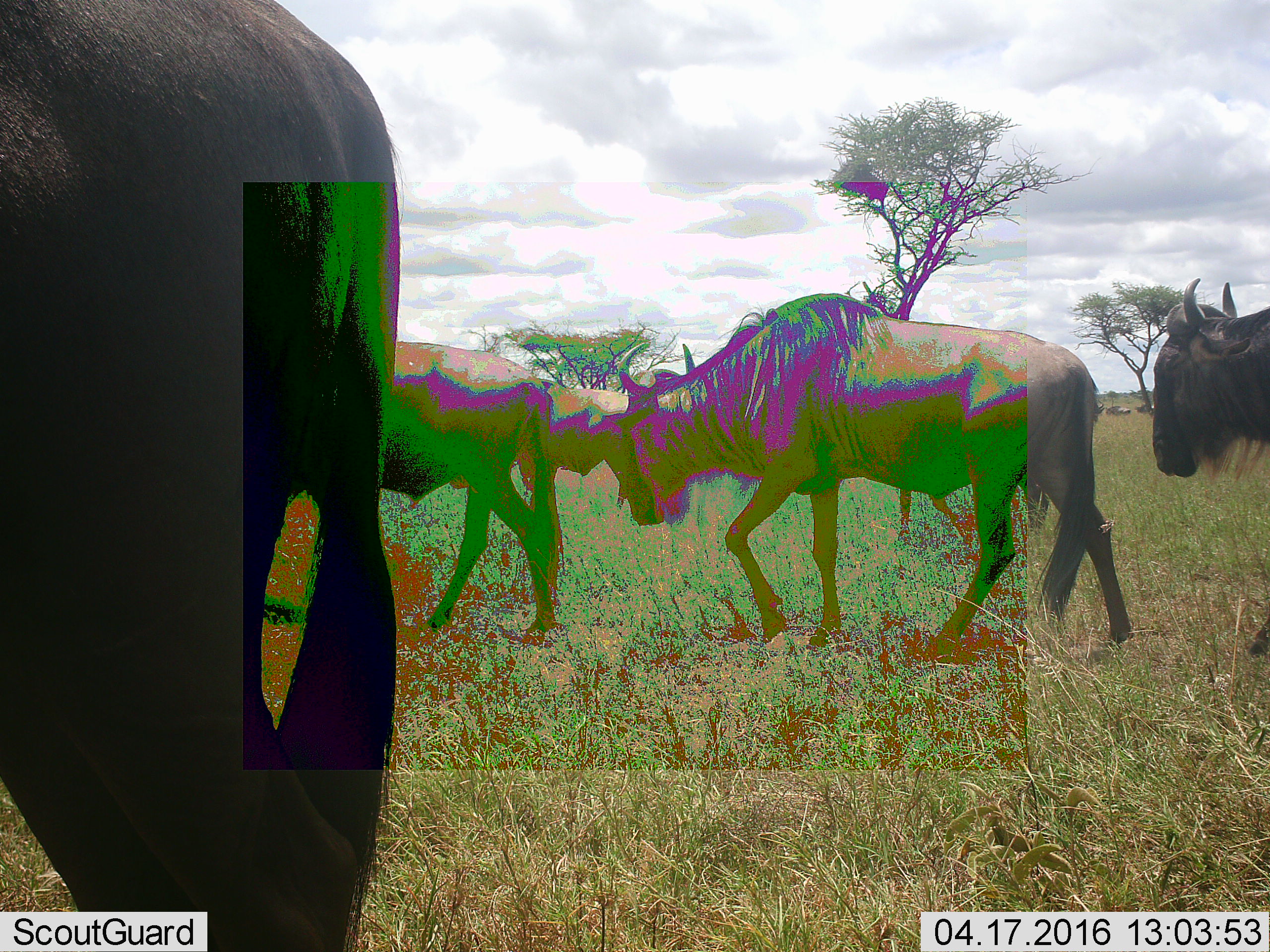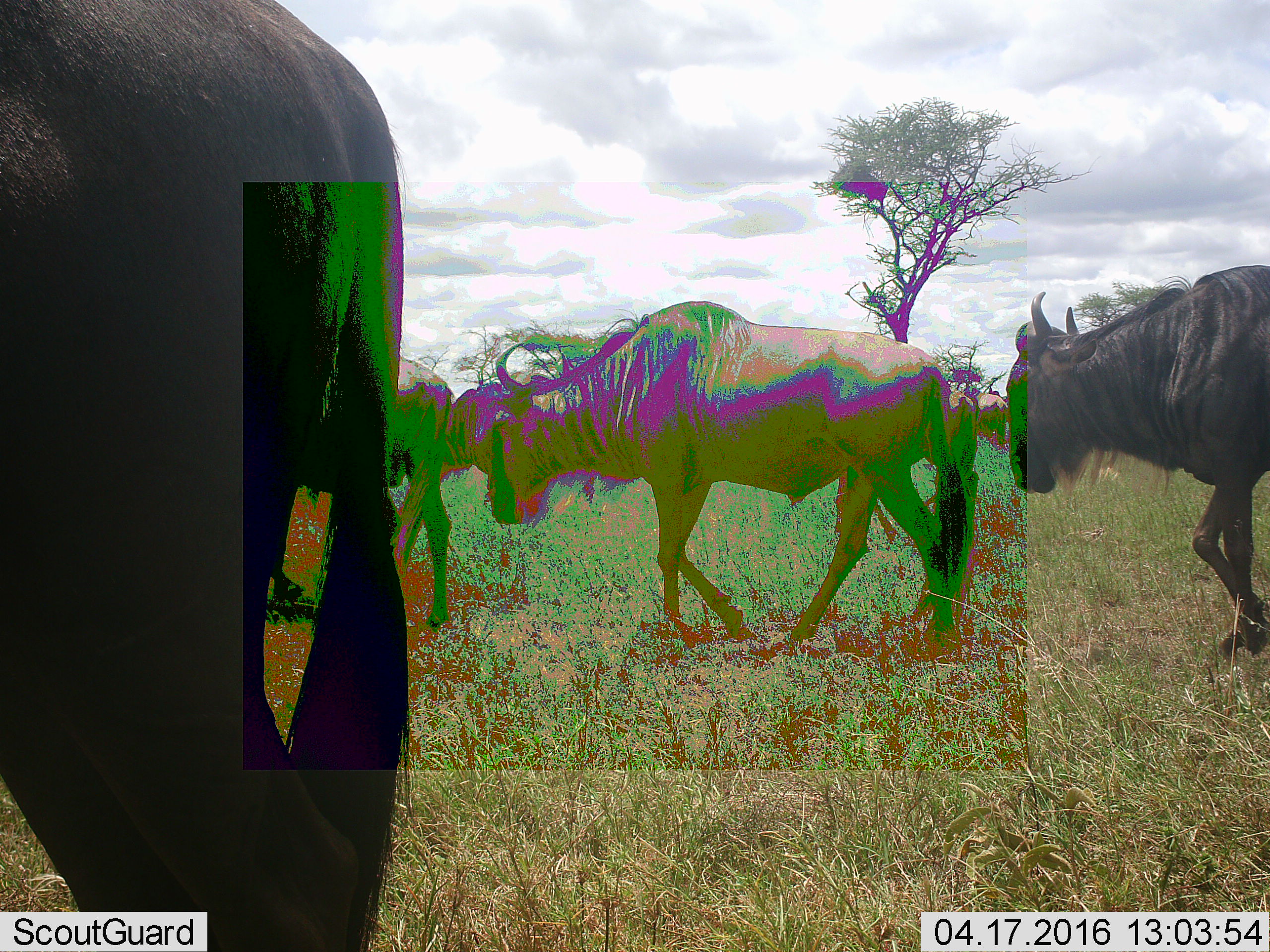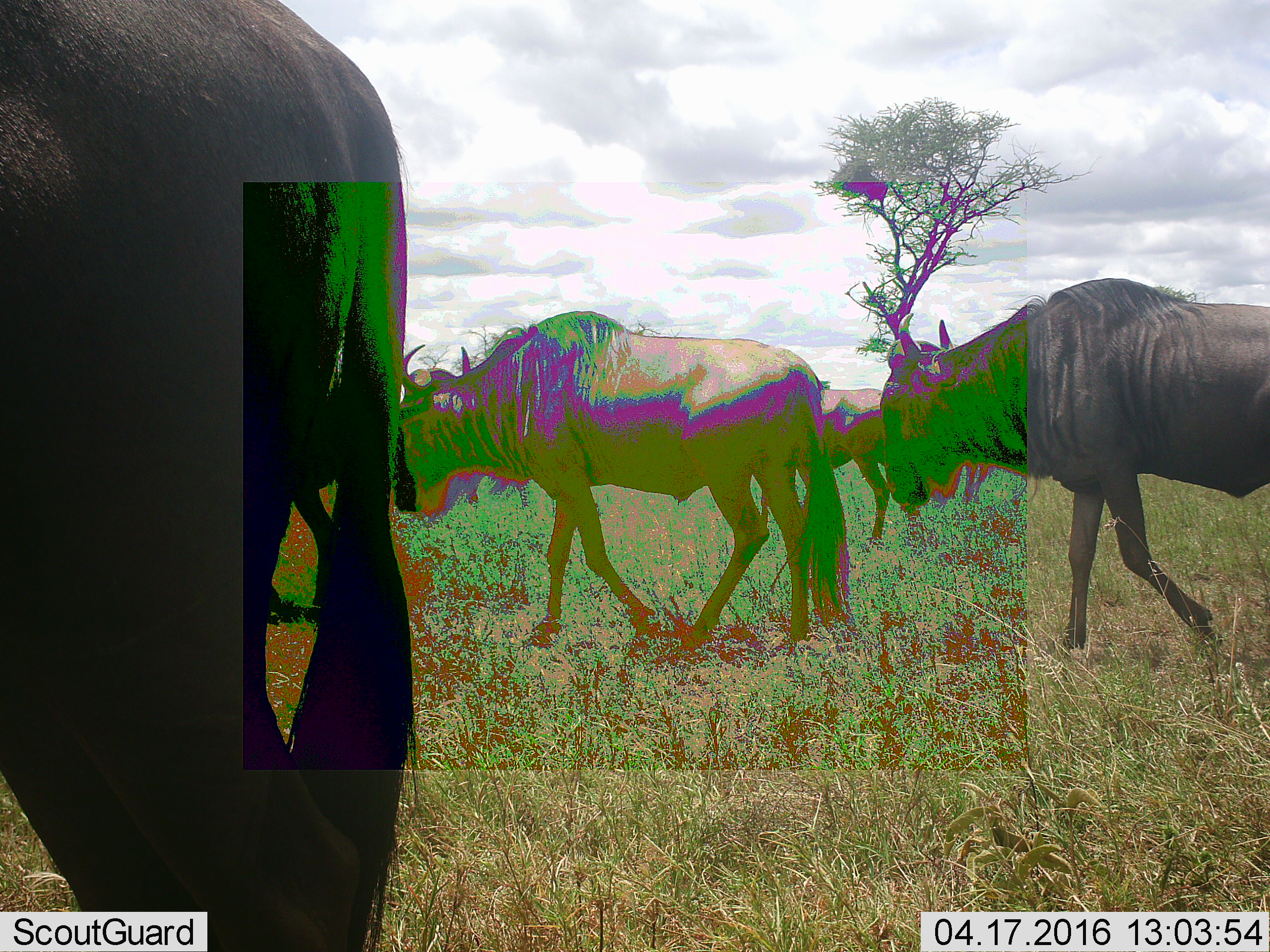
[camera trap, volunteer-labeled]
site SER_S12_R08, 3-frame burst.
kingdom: Animalia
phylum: Chordata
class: Mammalia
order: Artiodactyla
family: Bovidae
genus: Connochaetes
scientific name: Connochaetes taurinus taurinus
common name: blue wildebeest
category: wildebeestblue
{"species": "wildebeestblue (blue wildebeest) (Connochaetes taurinus taurinus)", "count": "8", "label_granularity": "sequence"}